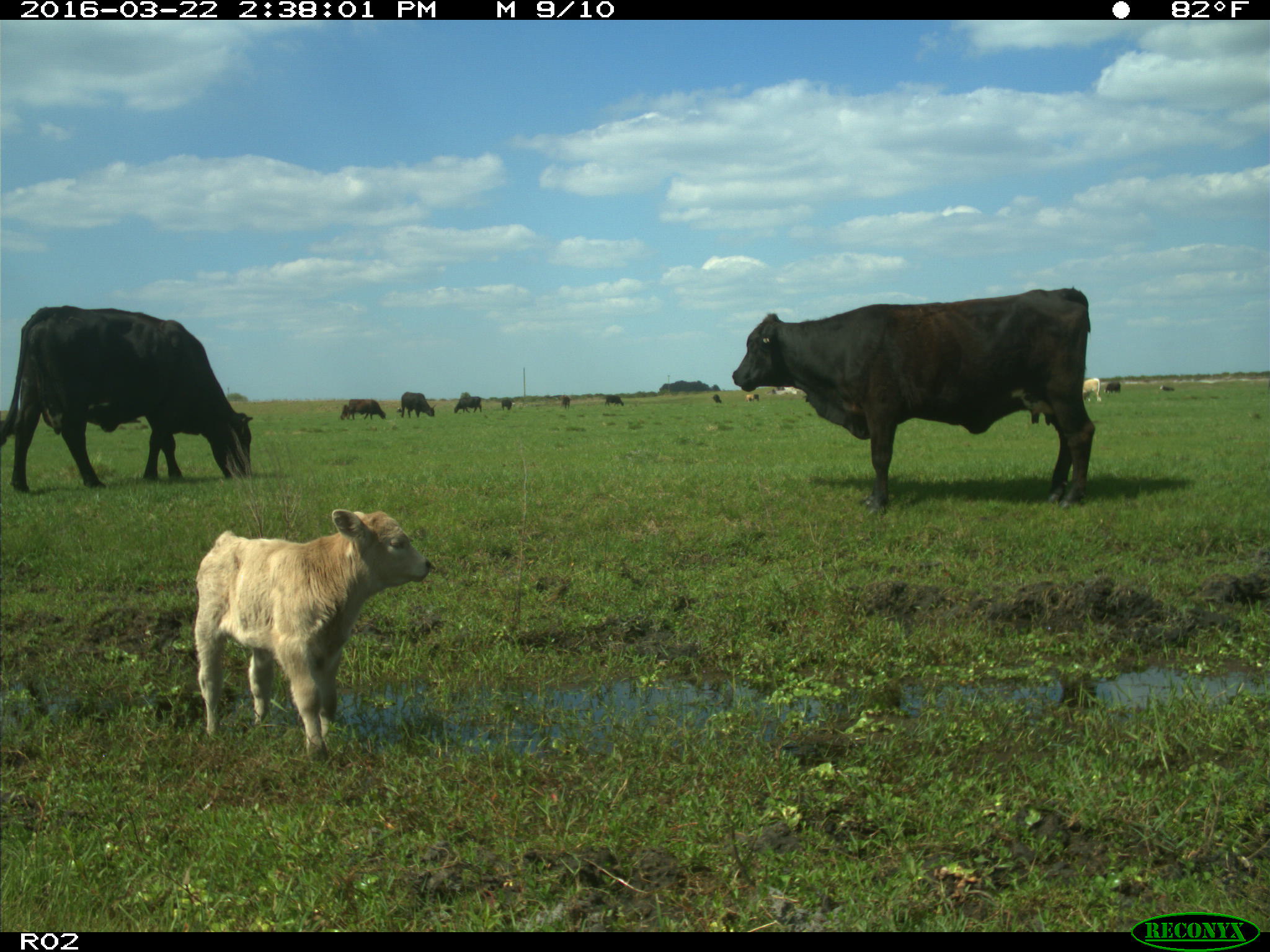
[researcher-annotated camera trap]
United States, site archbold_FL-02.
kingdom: Animalia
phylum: Chordata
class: Mammalia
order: Artiodactyla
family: Bovidae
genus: Bos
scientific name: Bos taurus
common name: domestic cow